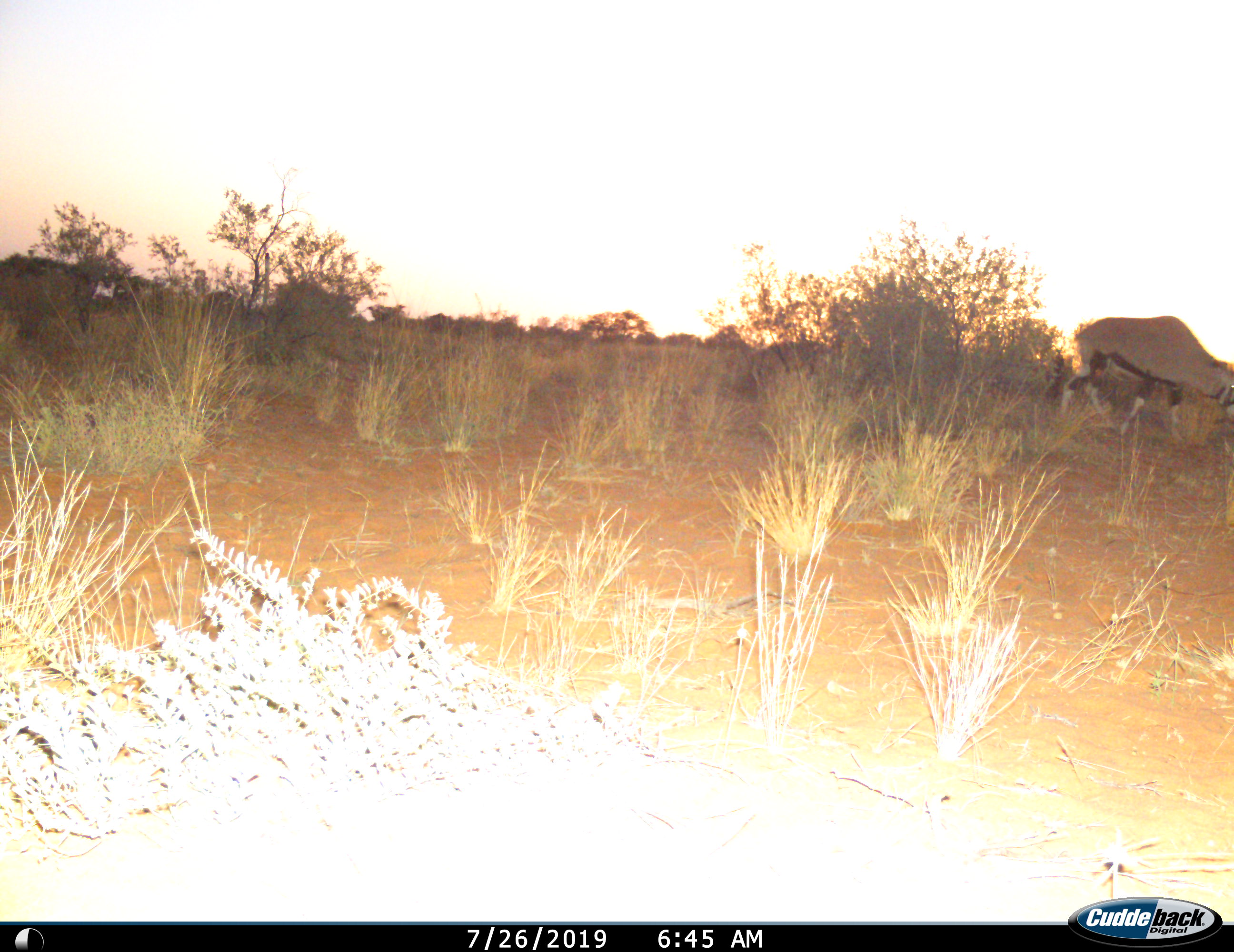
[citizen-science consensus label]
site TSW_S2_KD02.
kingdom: Animalia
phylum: Chordata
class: Mammalia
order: Artiodactyla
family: Bovidae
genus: Oryx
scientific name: Oryx gazella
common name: gemsbok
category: oryx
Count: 1.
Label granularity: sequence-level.